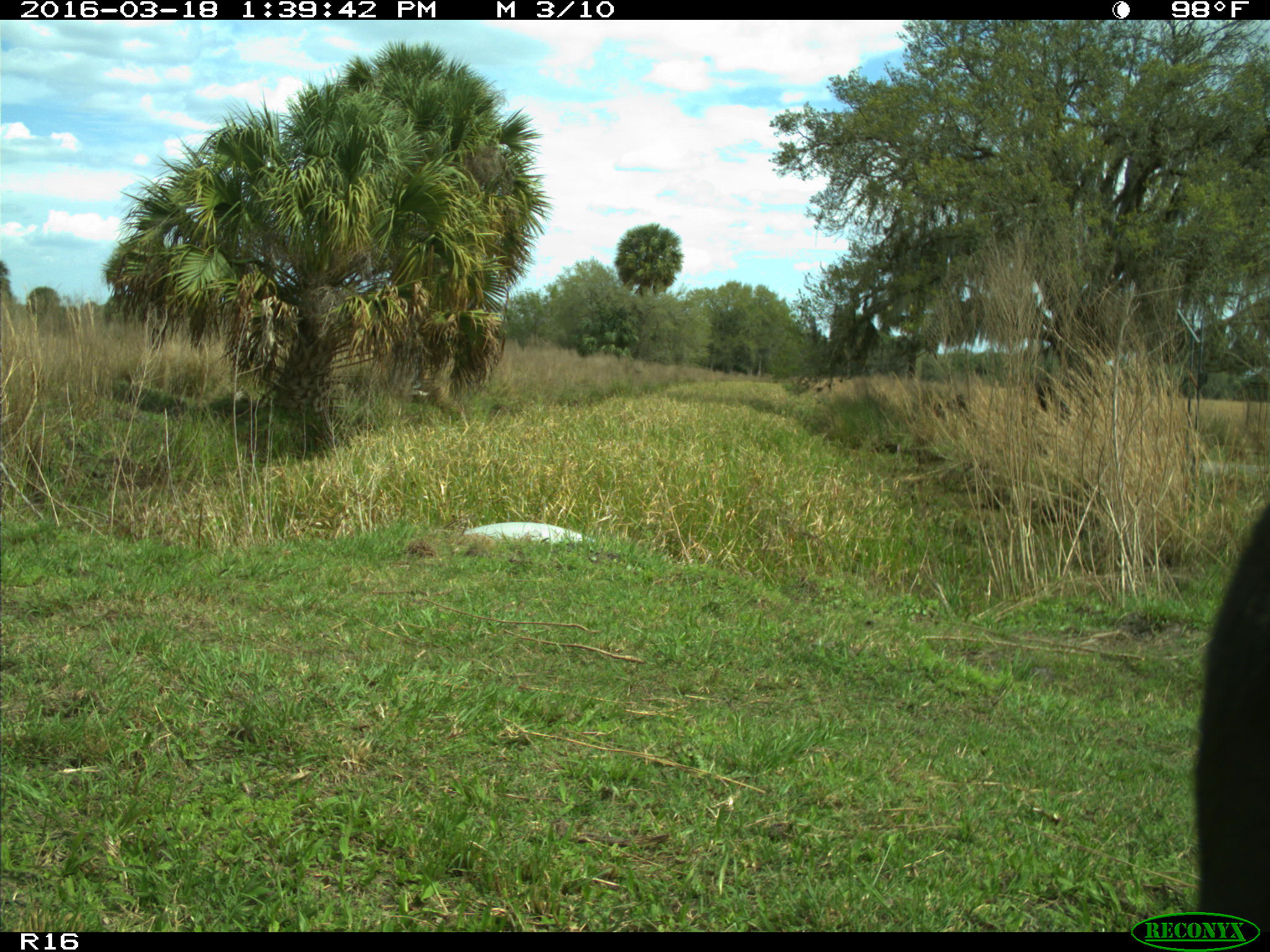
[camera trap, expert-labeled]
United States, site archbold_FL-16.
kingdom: Animalia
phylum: Chordata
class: Mammalia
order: Artiodactyla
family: Bovidae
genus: Bos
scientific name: Bos taurus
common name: domestic cow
Bos taurus (domestic cow).